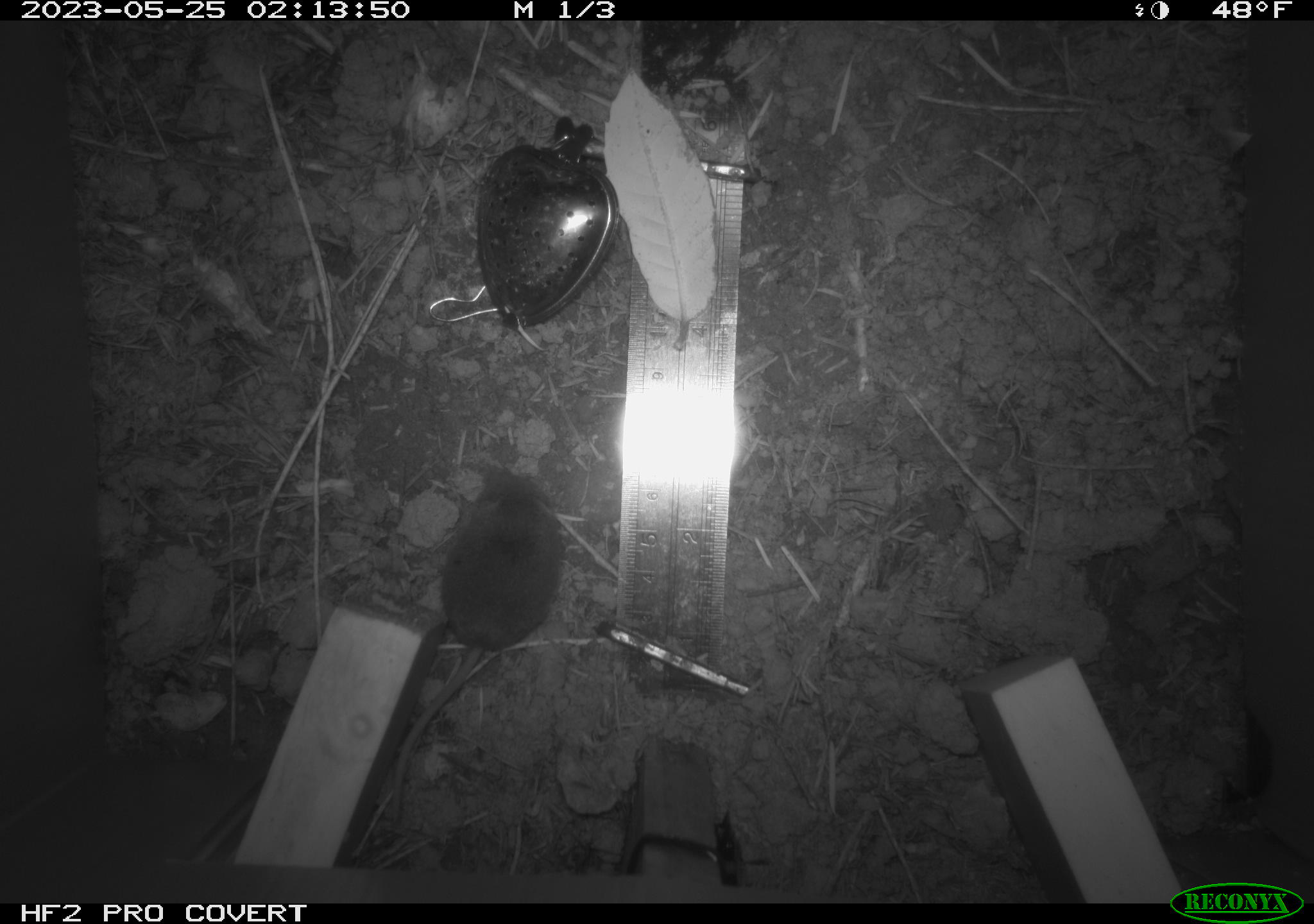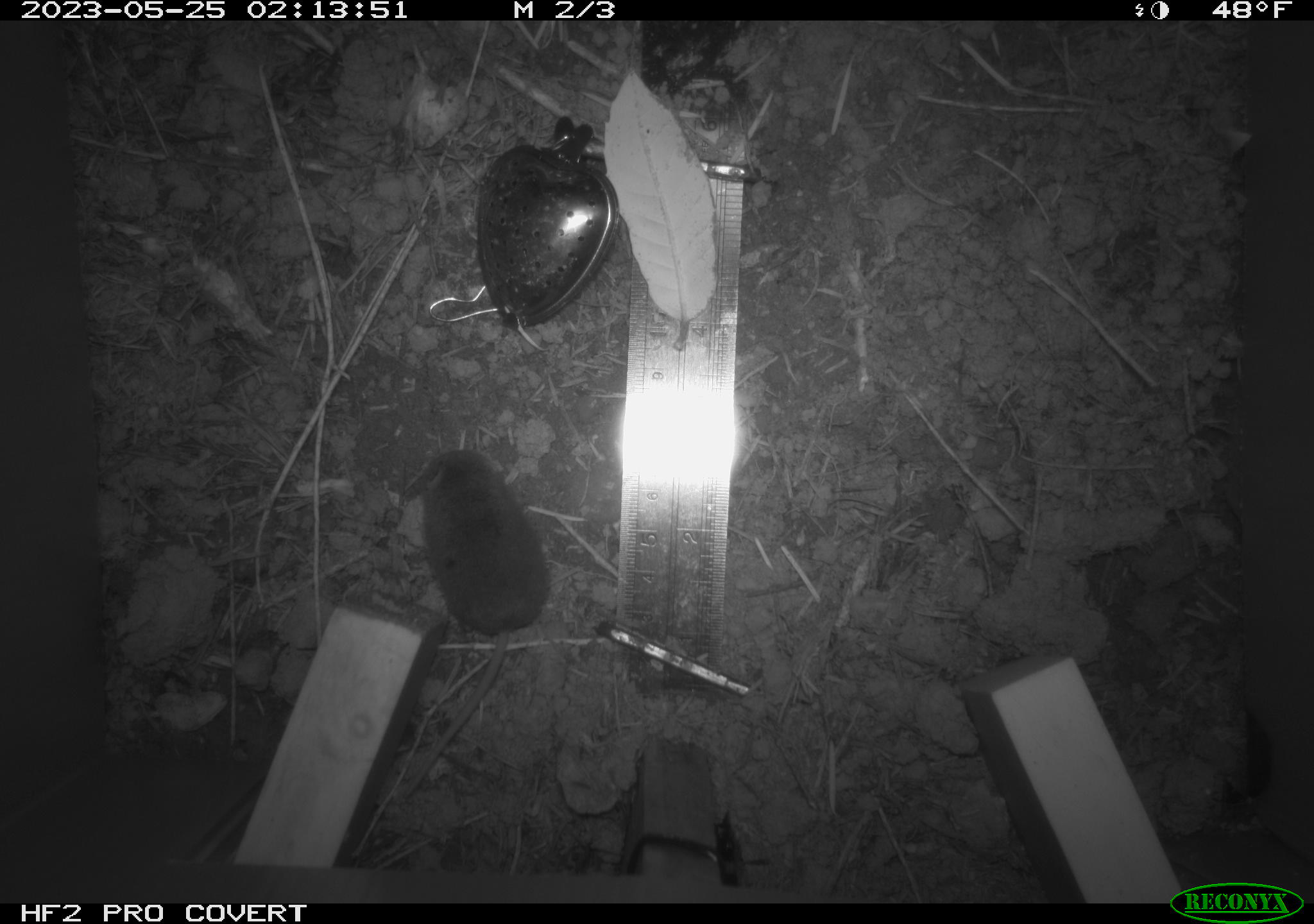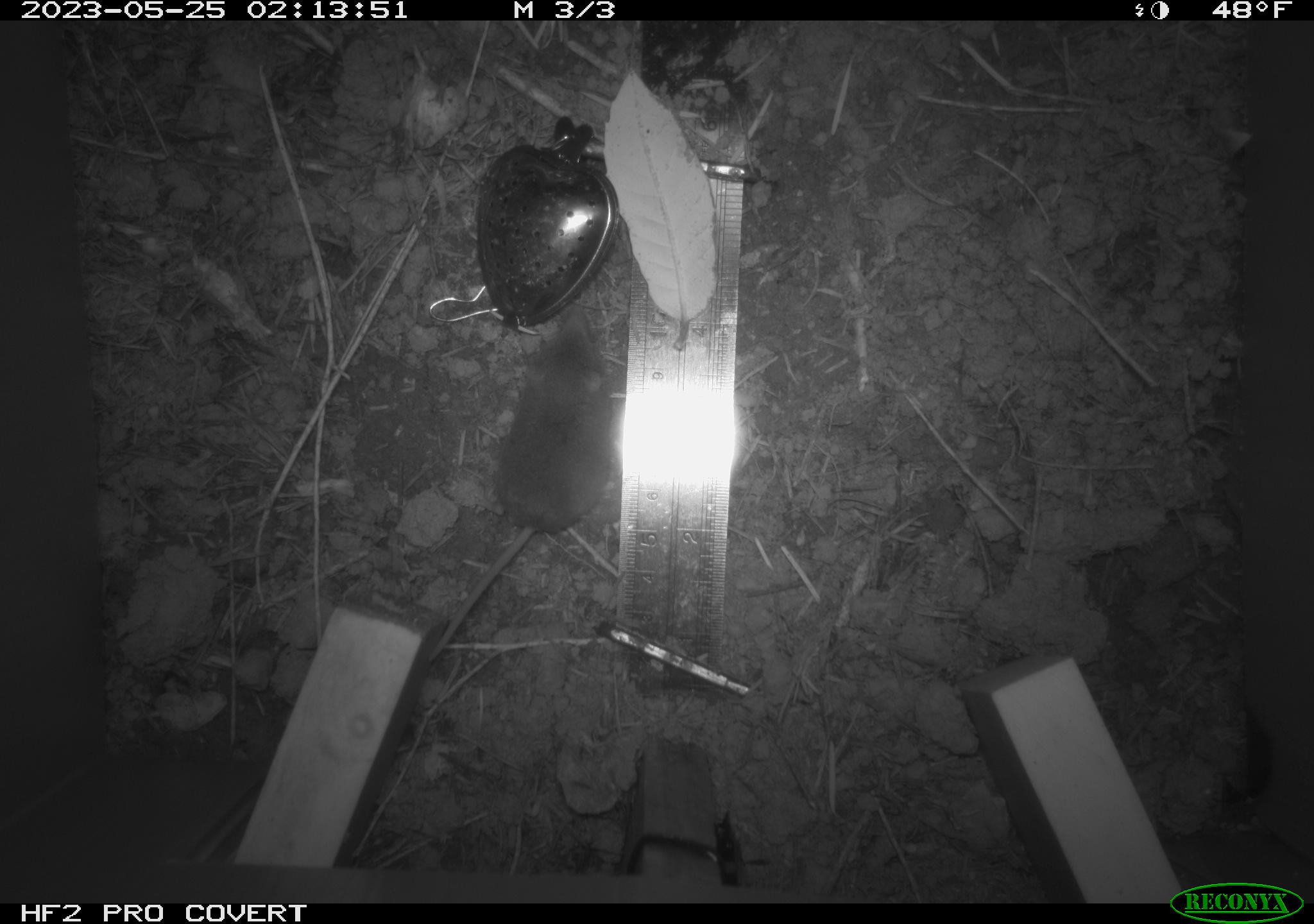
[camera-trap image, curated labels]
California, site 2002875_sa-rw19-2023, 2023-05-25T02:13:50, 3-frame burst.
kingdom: Animalia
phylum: Chordata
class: Mammalia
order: Eulipotyphla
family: Soricidae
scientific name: Soricidae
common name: shrews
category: soricidae family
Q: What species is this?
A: Soricidae family (shrews) (Soricidae).